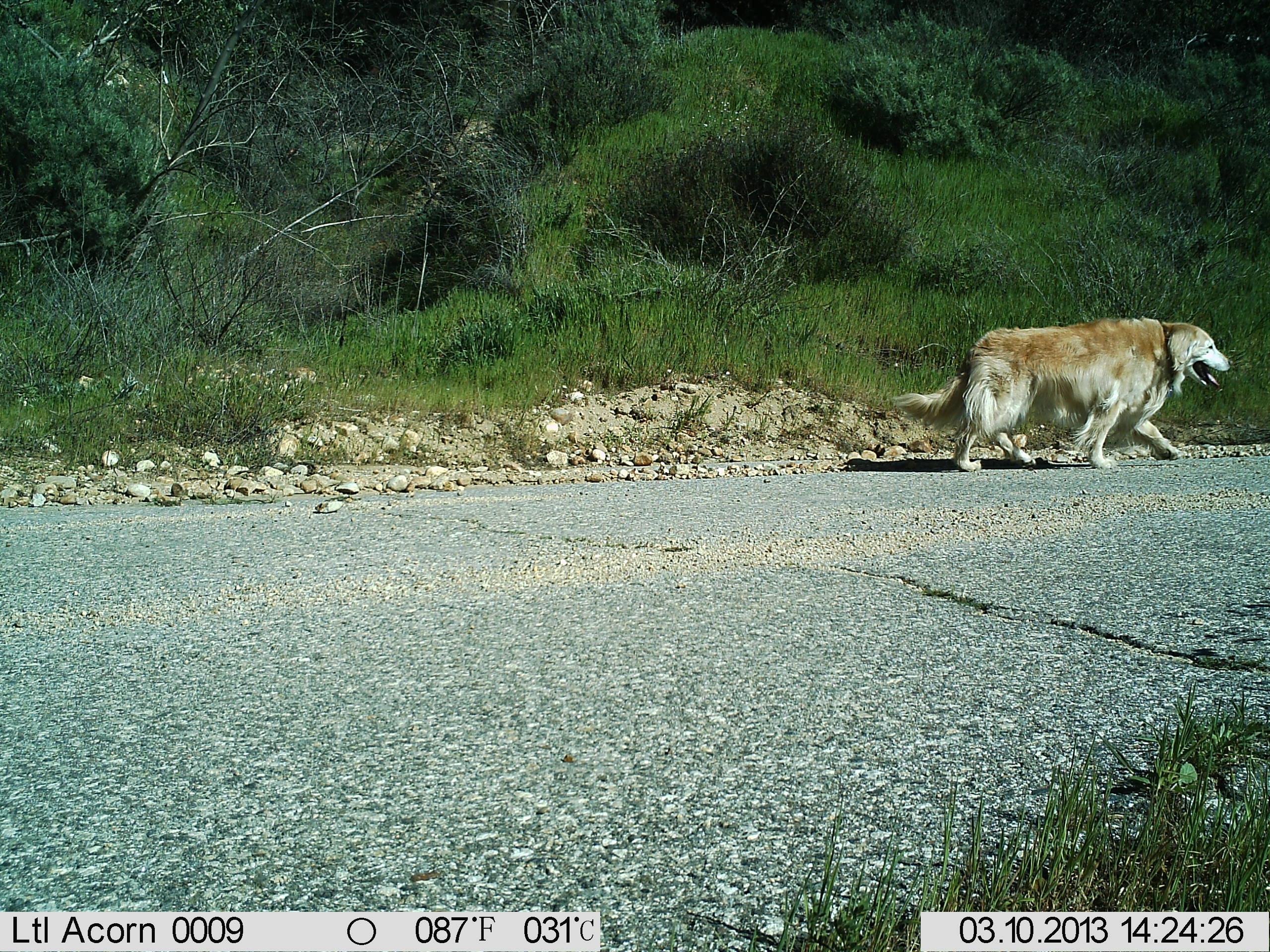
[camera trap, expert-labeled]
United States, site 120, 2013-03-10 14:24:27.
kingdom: Animalia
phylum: Chordata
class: Mammalia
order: Carnivora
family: Canidae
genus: Canis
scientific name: Canis familiaris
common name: domestic dog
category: dog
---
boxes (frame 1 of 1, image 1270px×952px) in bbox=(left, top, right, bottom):
dog: bbox=(883, 311, 1246, 478)